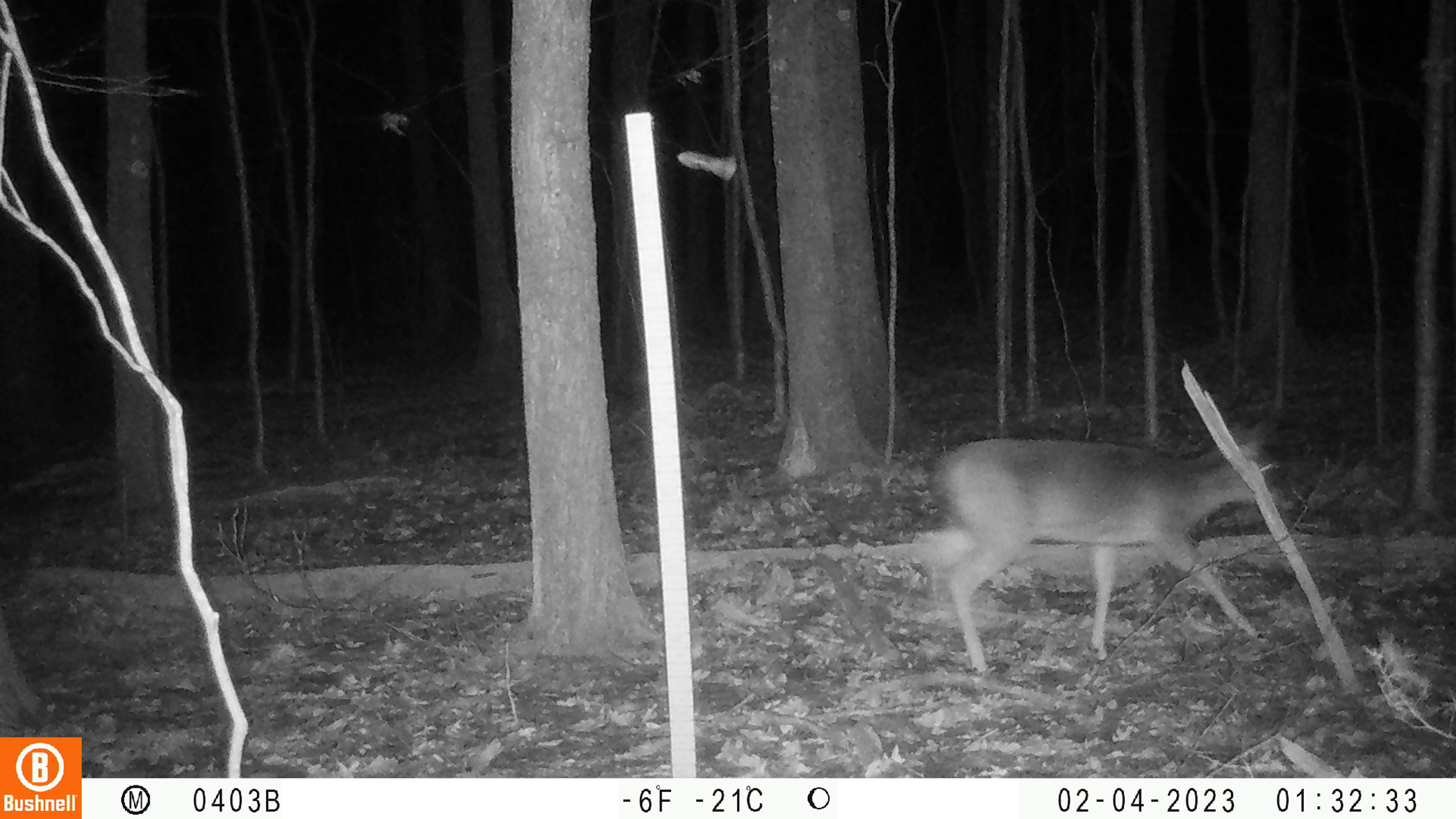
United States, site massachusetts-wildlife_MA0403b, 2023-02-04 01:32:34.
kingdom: Animalia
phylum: Chordata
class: Mammalia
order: Artiodactyla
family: Cervidae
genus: Odocoileus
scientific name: Odocoileus virginianus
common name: white-tailed deer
White-tailed deer (Odocoileus virginianus).